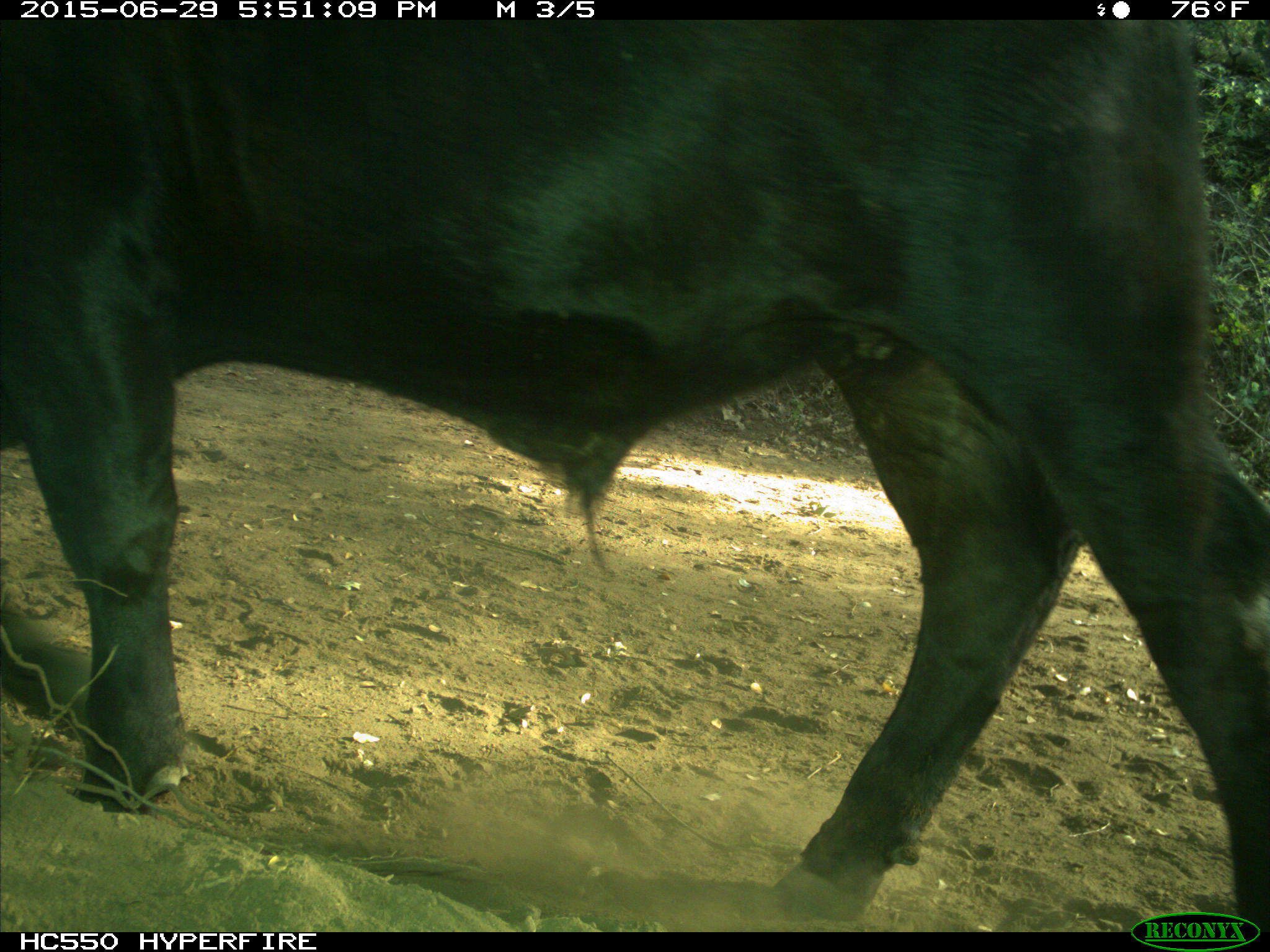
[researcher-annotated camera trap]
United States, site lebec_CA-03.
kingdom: Animalia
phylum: Chordata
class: Mammalia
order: Artiodactyla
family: Bovidae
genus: Bos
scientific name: Bos taurus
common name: domestic cow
Bos taurus (domestic cow).